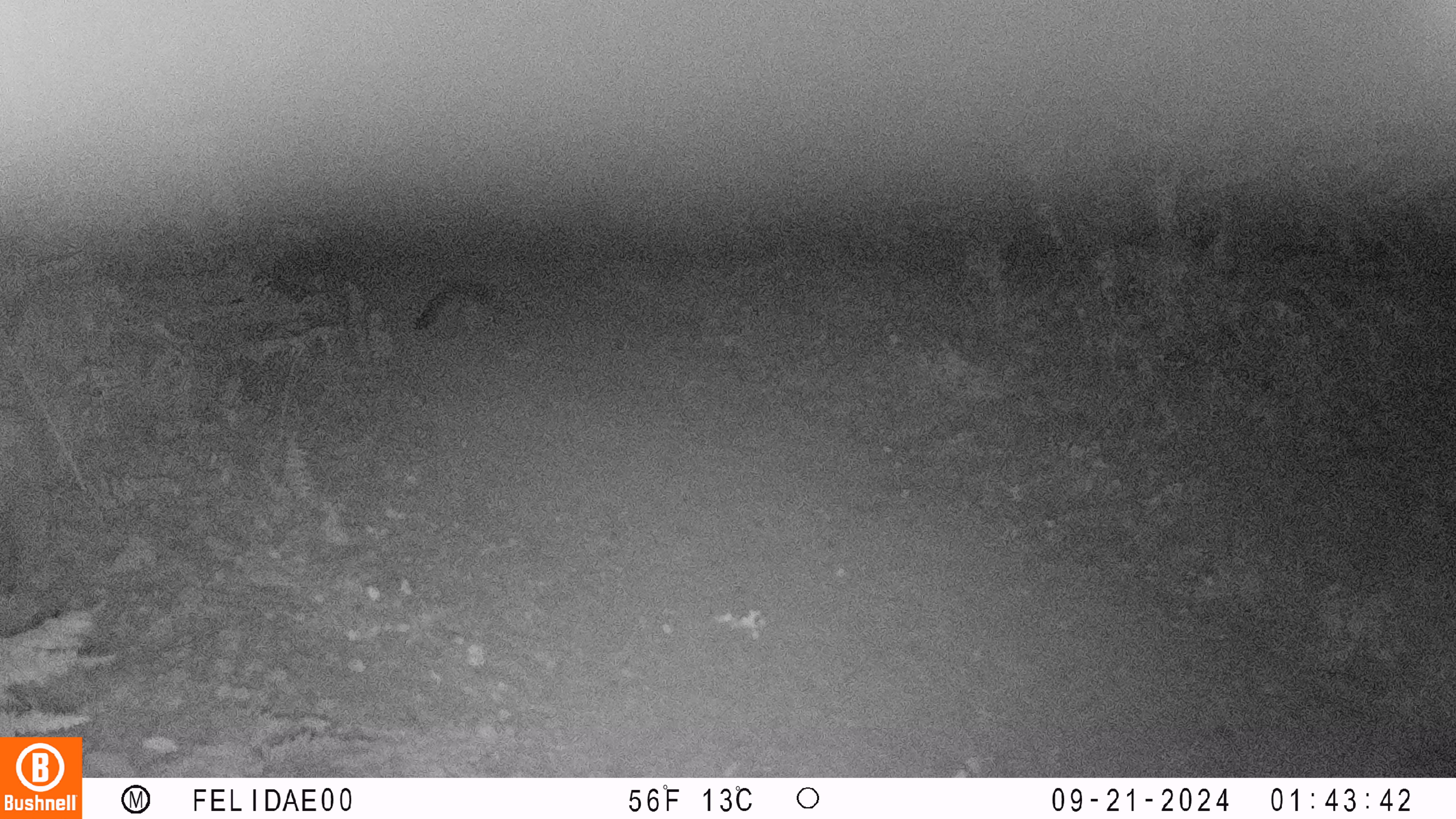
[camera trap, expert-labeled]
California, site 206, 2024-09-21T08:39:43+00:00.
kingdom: Animalia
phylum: Chordata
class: Mammalia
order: Carnivora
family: Canidae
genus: Urocyon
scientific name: Urocyon cinereoargenteus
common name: gray fox